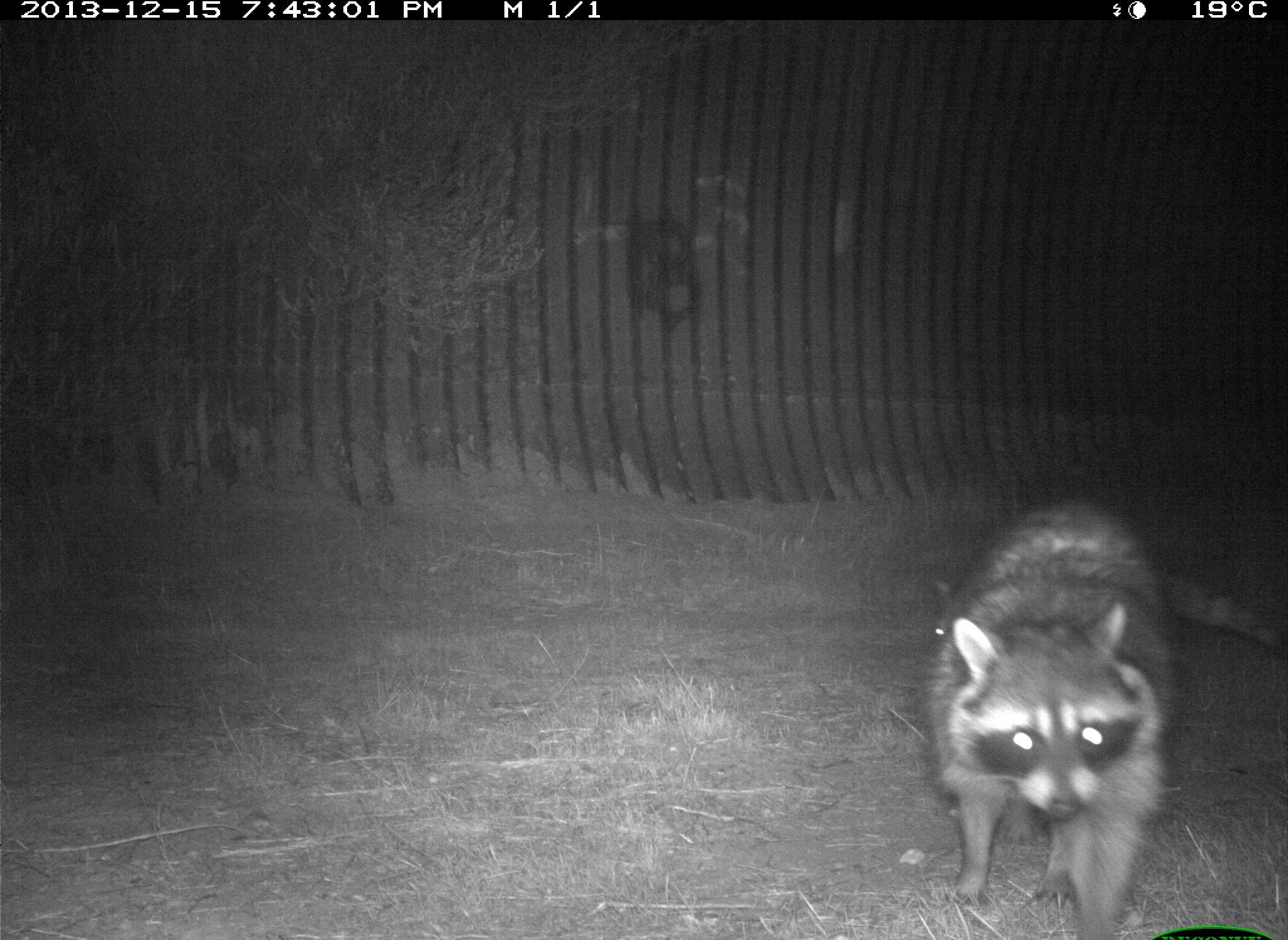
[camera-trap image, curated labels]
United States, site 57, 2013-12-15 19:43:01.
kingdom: Animalia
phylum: Chordata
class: Mammalia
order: Carnivora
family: Procyonidae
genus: Procyon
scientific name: Procyon lotor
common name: raccoon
Raccoon (Procyon lotor).